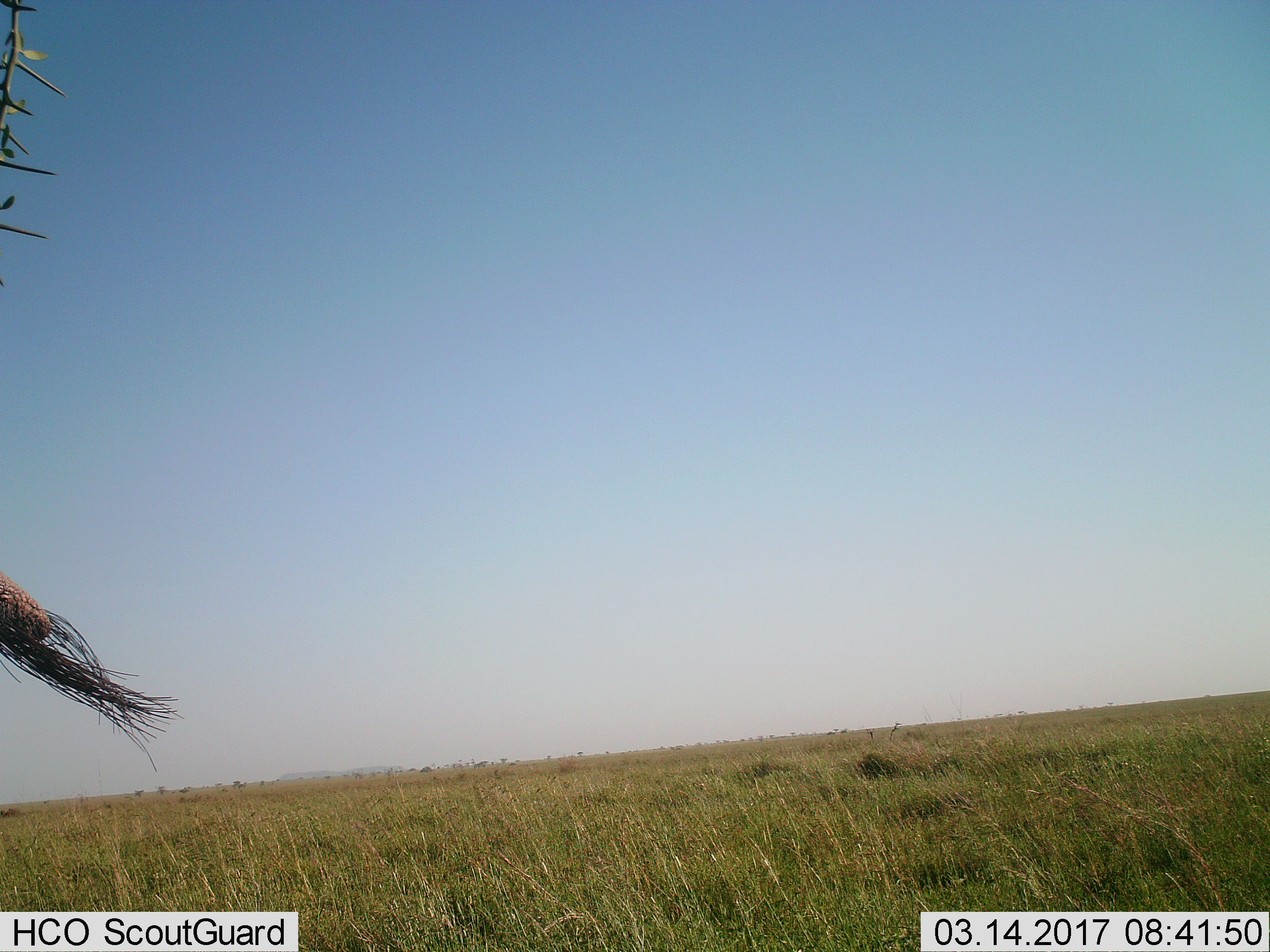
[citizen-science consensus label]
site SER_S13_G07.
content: unidentified animal